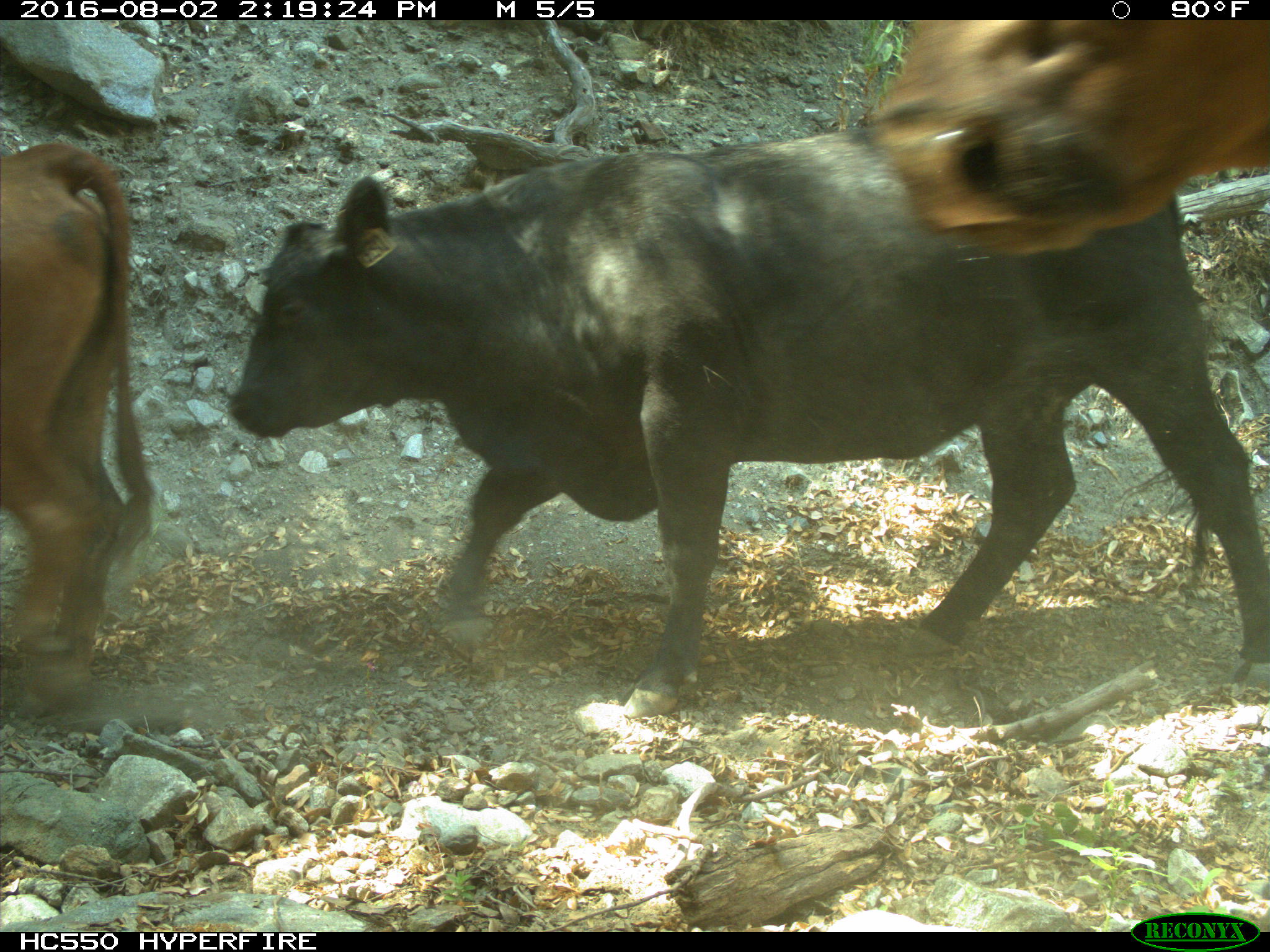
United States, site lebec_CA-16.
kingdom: Animalia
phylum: Chordata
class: Mammalia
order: Artiodactyla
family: Bovidae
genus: Bos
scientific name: Bos taurus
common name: domestic cow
Bos taurus (domestic cow).